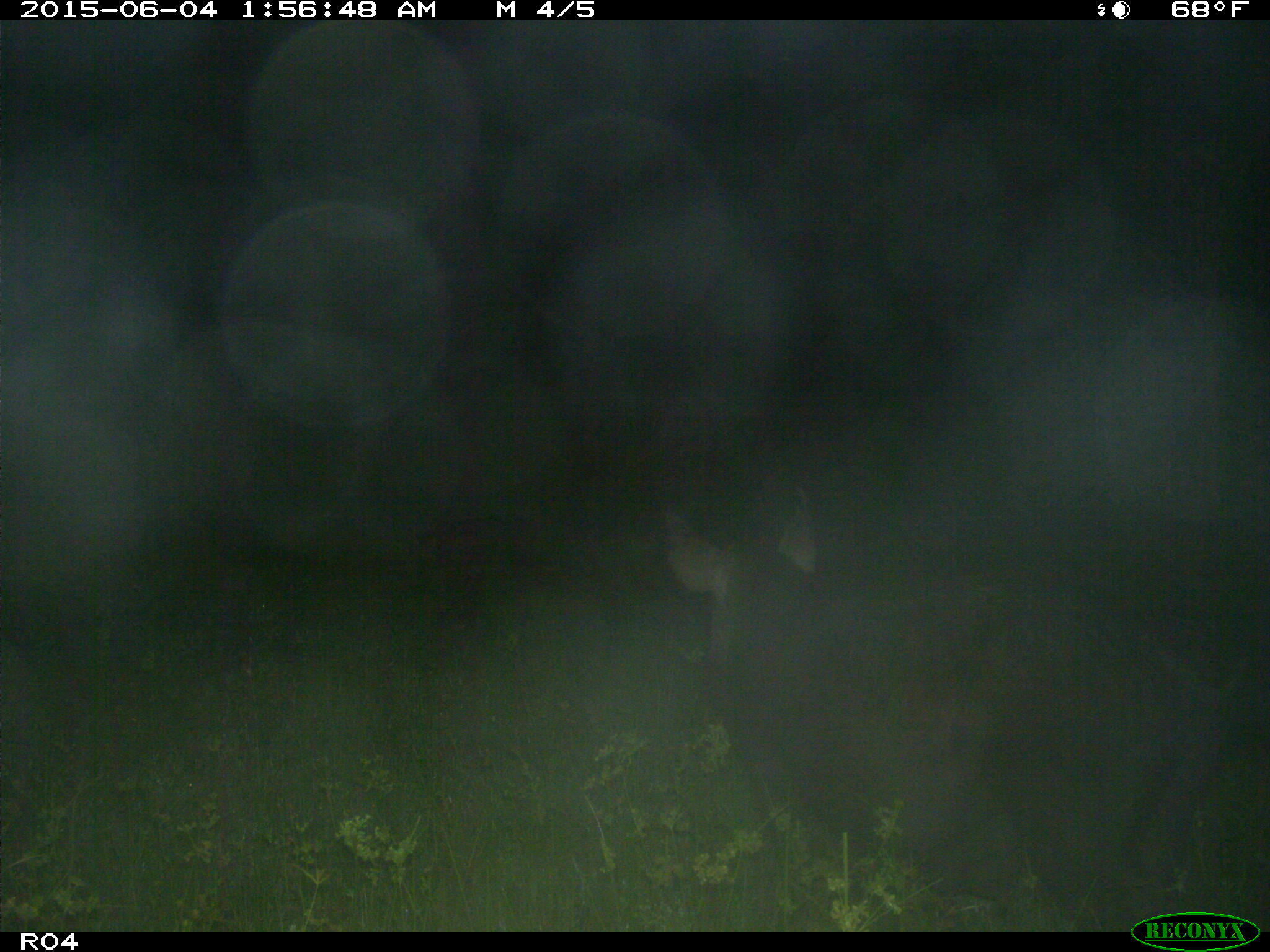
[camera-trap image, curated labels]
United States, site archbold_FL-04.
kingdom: Animalia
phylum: Chordata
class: Mammalia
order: Artiodactyla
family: Suidae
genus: Sus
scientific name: Sus scrofa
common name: wild boar